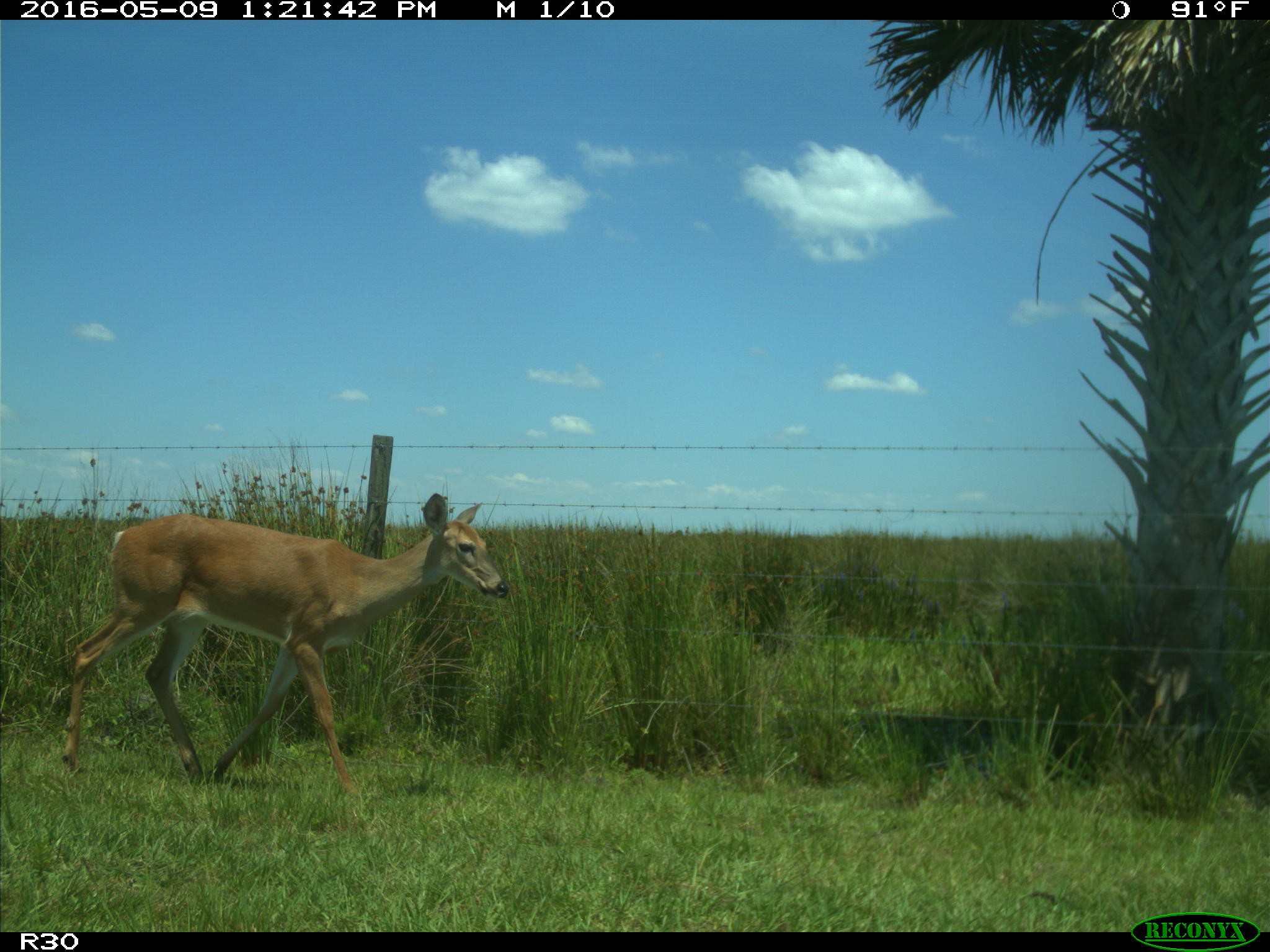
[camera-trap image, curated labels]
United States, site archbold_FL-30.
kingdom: Animalia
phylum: Chordata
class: Mammalia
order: Artiodactyla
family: Cervidae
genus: Odocoileus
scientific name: Odocoileus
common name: deer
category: unidentified deer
Unidentified deer (deer) (Odocoileus).